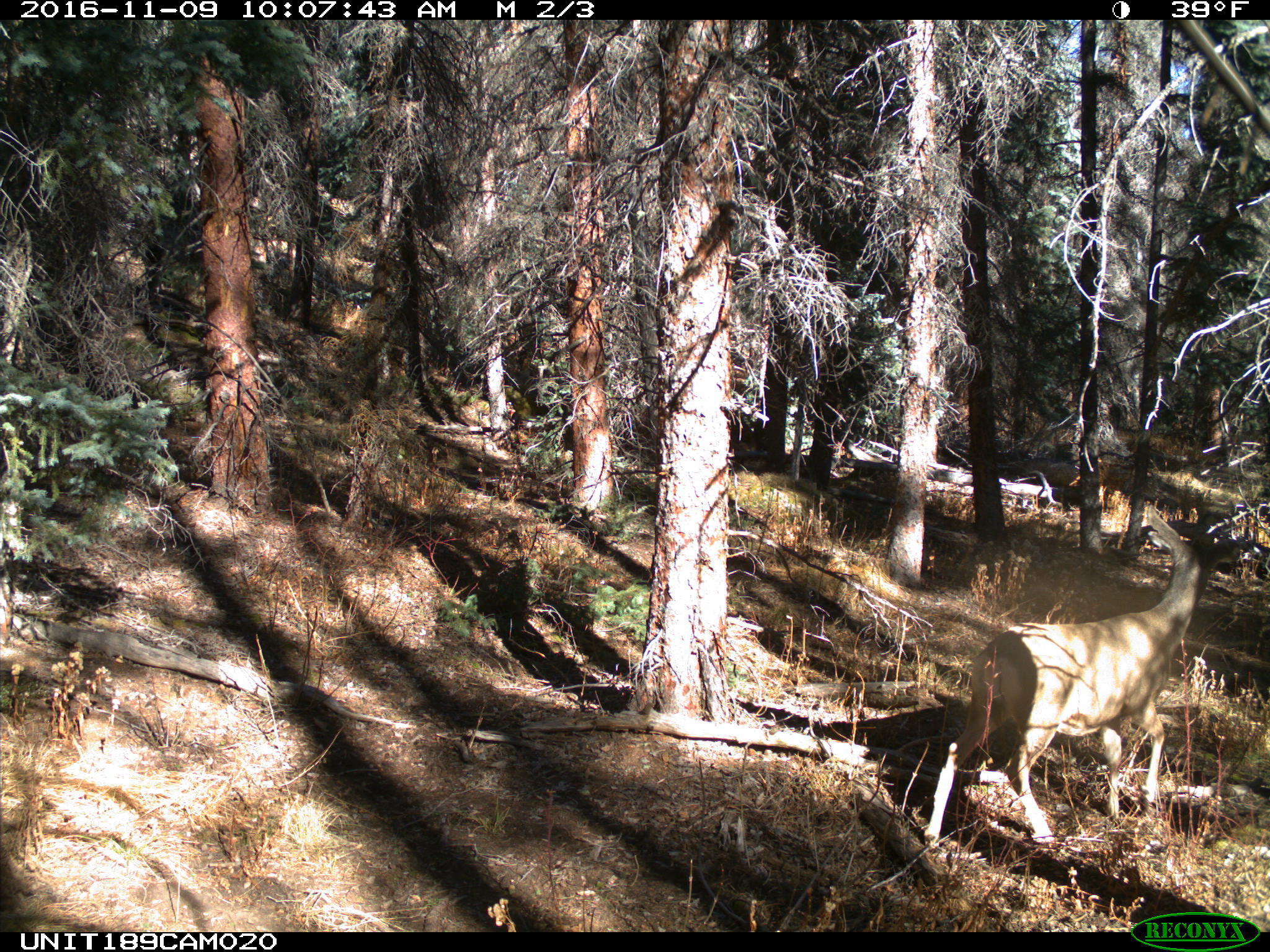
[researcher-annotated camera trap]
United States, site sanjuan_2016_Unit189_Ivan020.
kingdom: Animalia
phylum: Chordata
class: Mammalia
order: Artiodactyla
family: Cervidae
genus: Odocoileus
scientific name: Odocoileus hemionus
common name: mule deer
Odocoileus hemionus (mule deer).